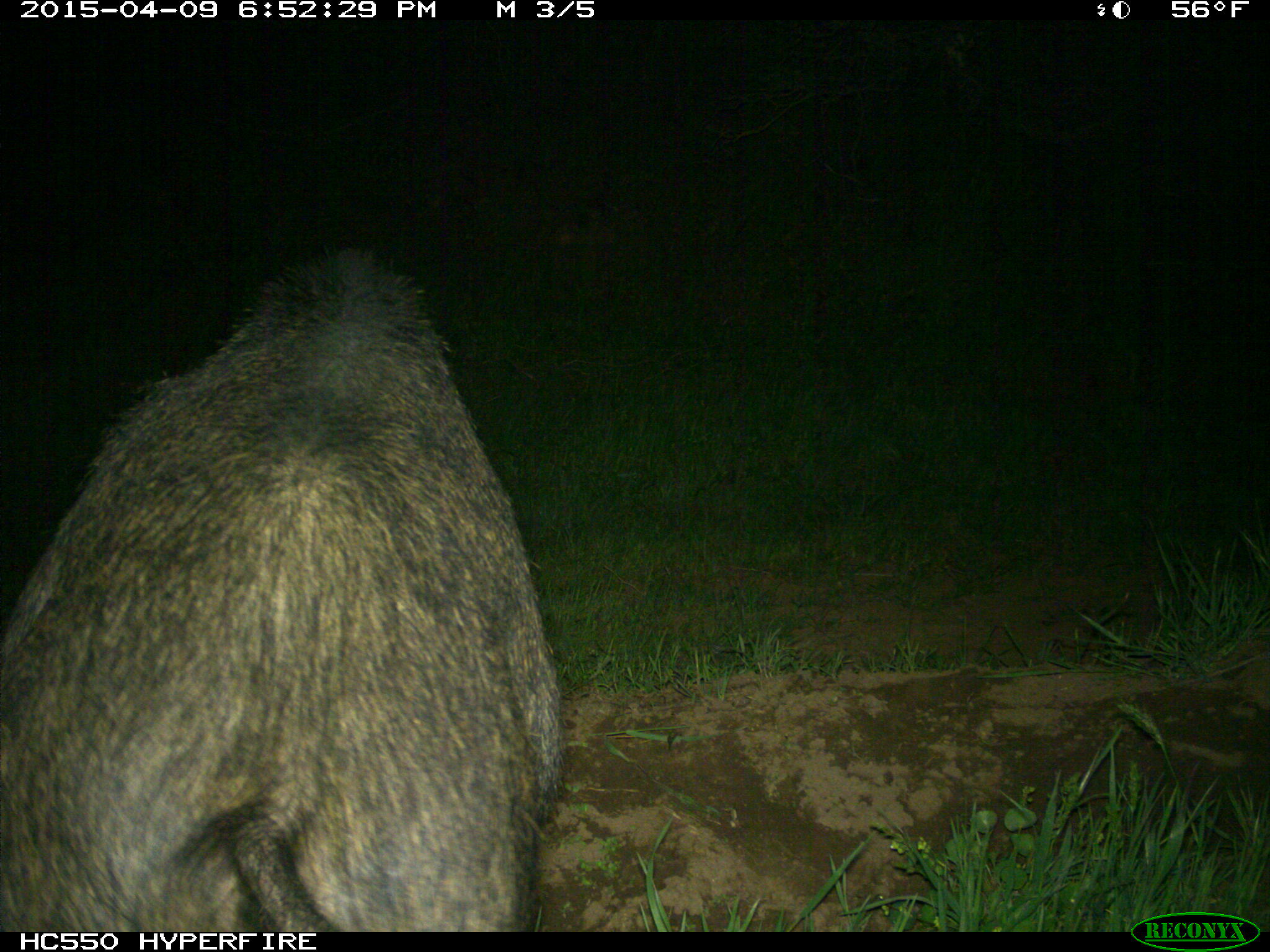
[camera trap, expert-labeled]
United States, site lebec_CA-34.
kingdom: Animalia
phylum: Chordata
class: Mammalia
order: Artiodactyla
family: Suidae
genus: Sus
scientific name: Sus scrofa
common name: wild boar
Sus scrofa (wild boar).